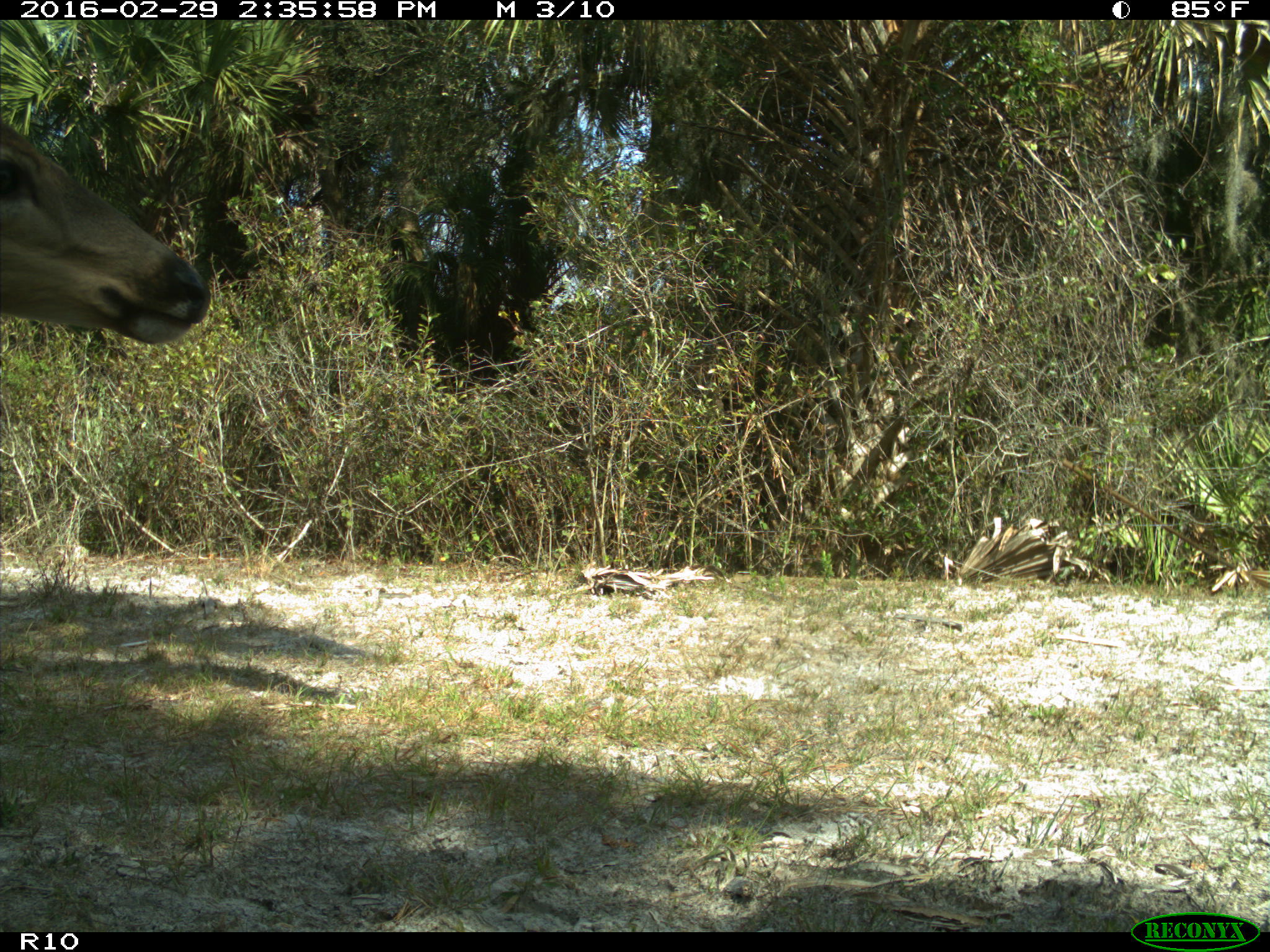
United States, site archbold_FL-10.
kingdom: Animalia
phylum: Chordata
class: Mammalia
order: Artiodactyla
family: Cervidae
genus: Odocoileus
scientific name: Odocoileus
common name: deer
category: unidentified deer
Unidentified deer (deer) (Odocoileus).